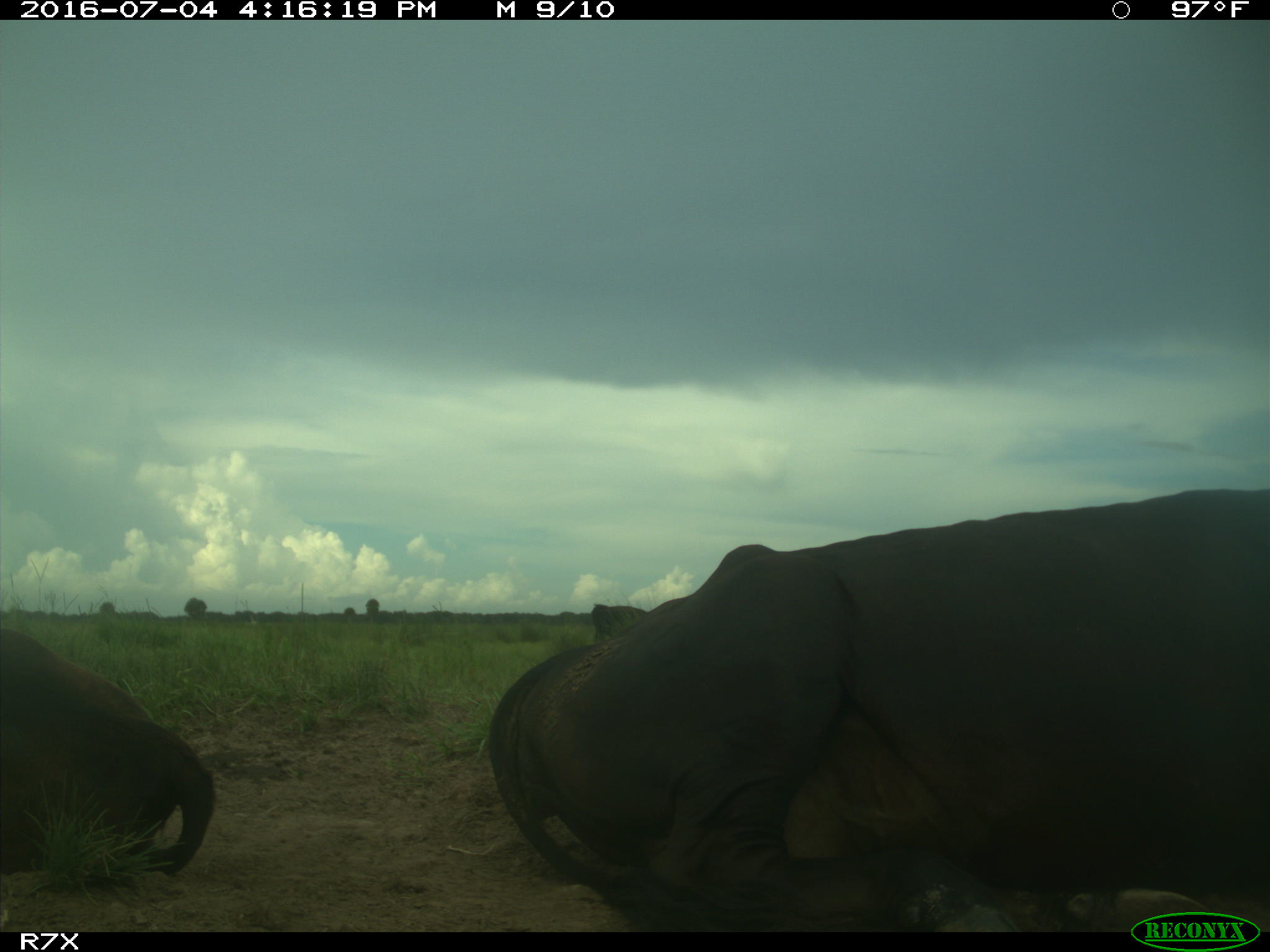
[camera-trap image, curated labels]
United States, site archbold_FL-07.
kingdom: Animalia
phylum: Chordata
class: Mammalia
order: Artiodactyla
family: Bovidae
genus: Bos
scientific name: Bos taurus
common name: domestic cow